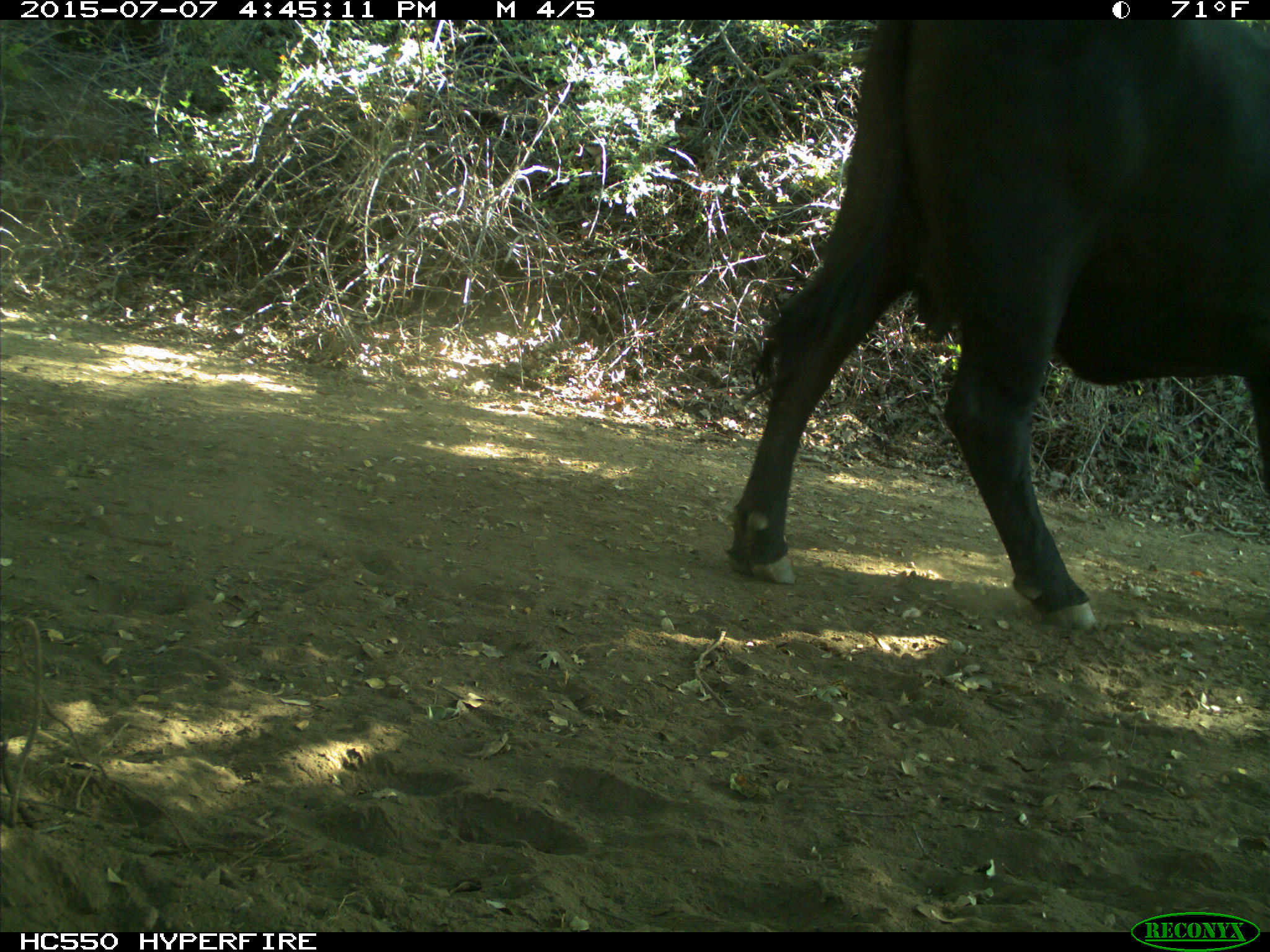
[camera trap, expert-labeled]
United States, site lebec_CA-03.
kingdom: Animalia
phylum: Chordata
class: Mammalia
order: Artiodactyla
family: Bovidae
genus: Bos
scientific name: Bos taurus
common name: domestic cow